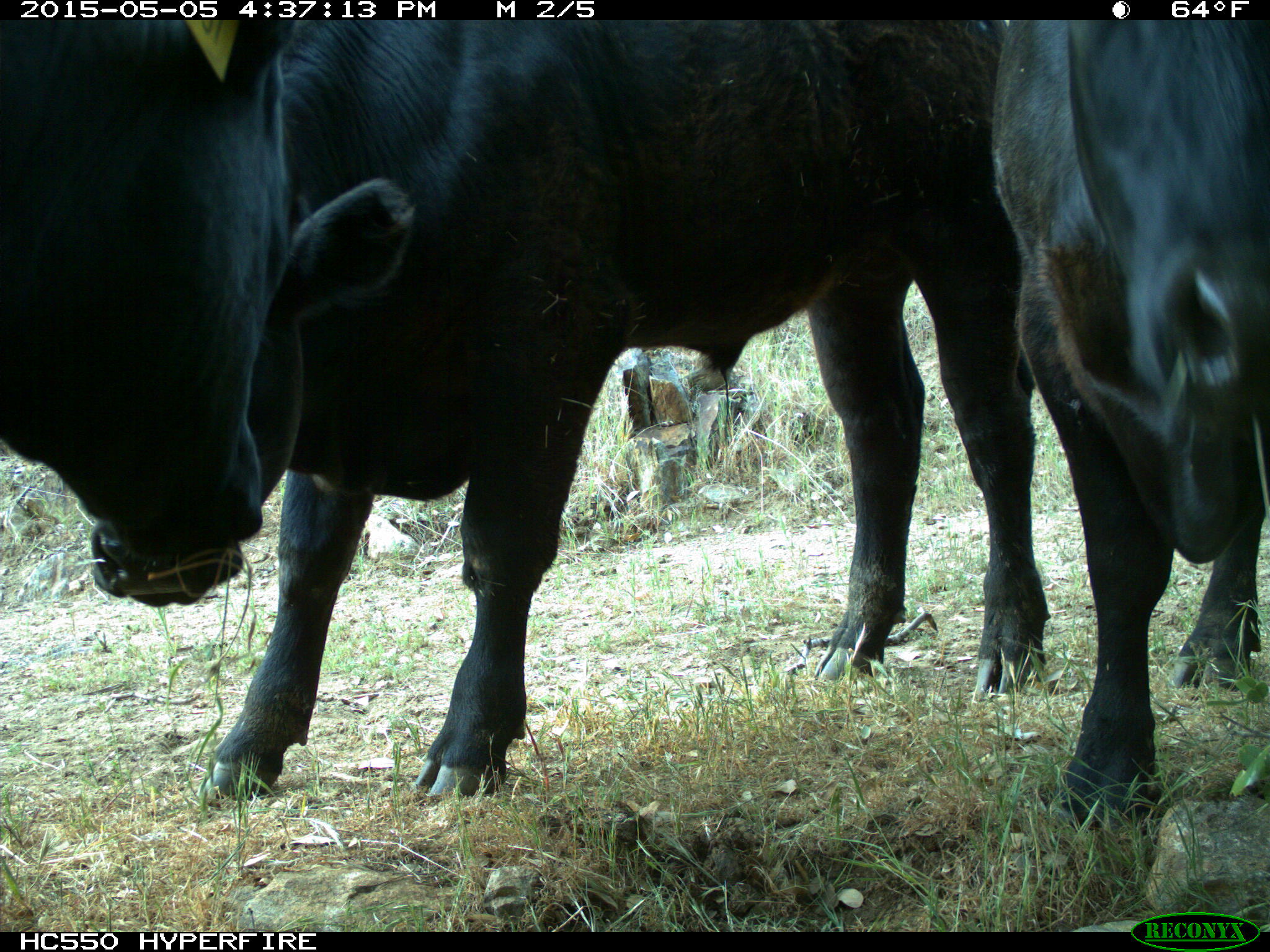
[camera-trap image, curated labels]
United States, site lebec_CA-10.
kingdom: Animalia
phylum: Chordata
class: Mammalia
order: Artiodactyla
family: Bovidae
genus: Bos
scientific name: Bos taurus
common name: domestic cow